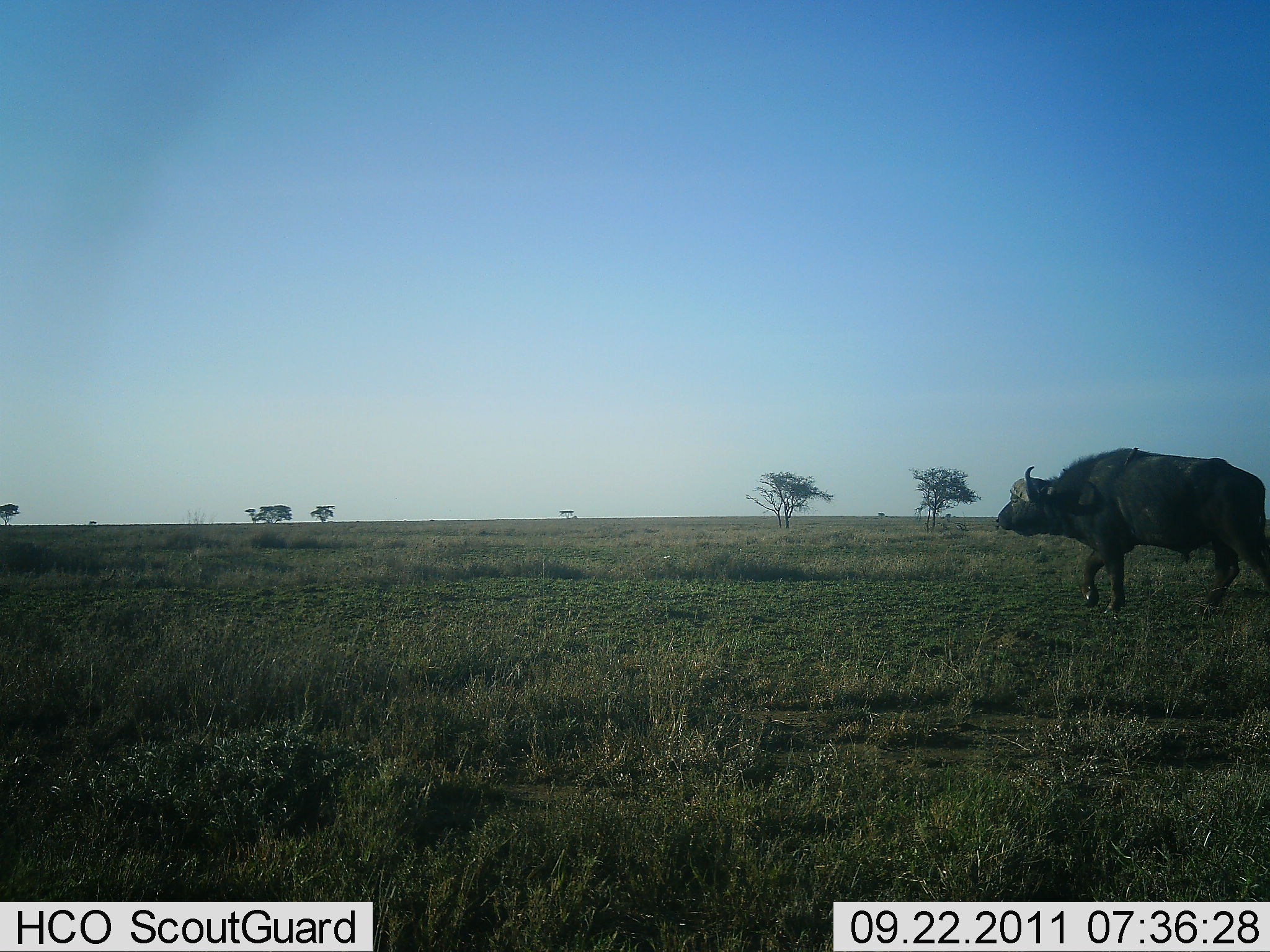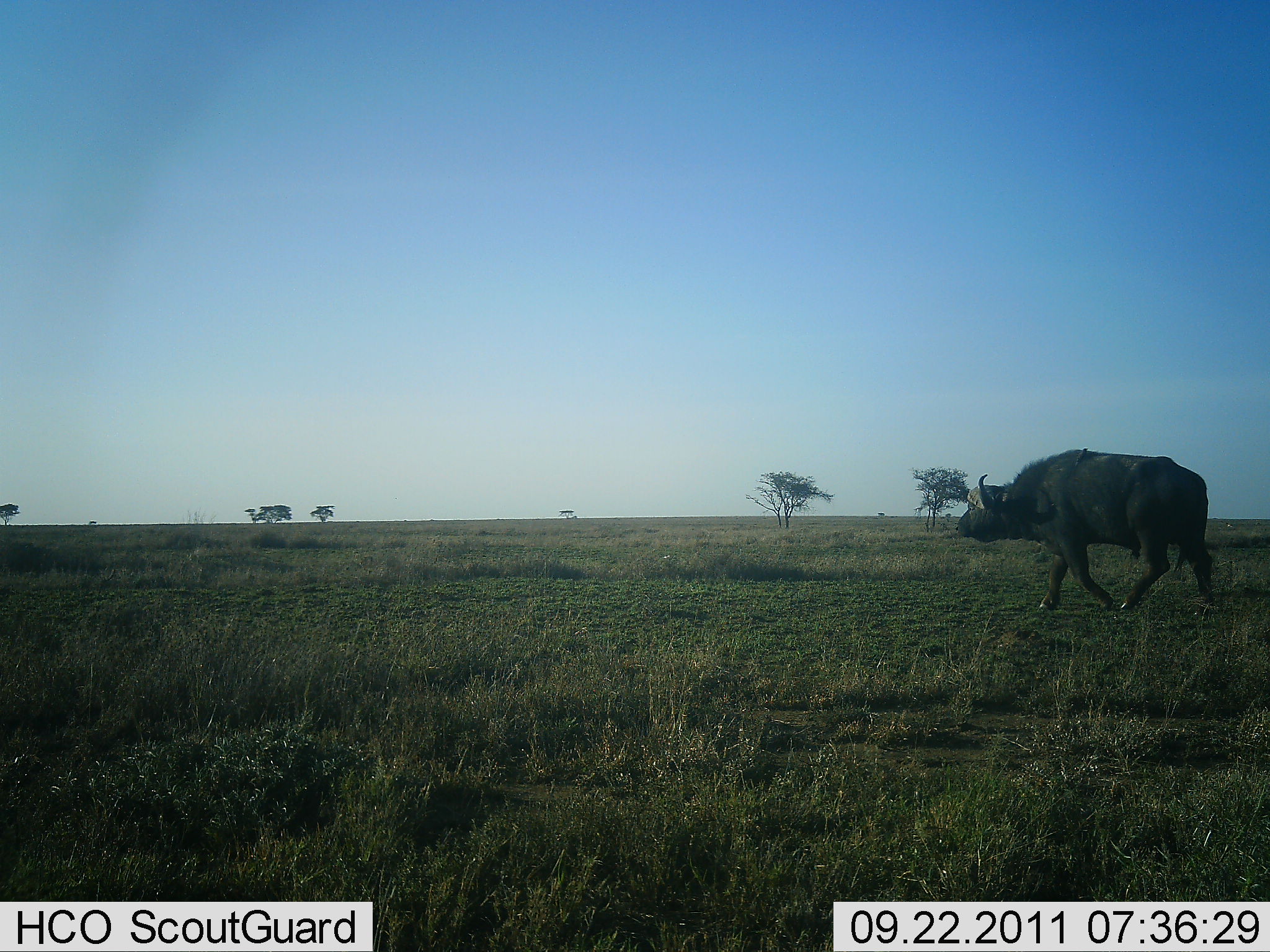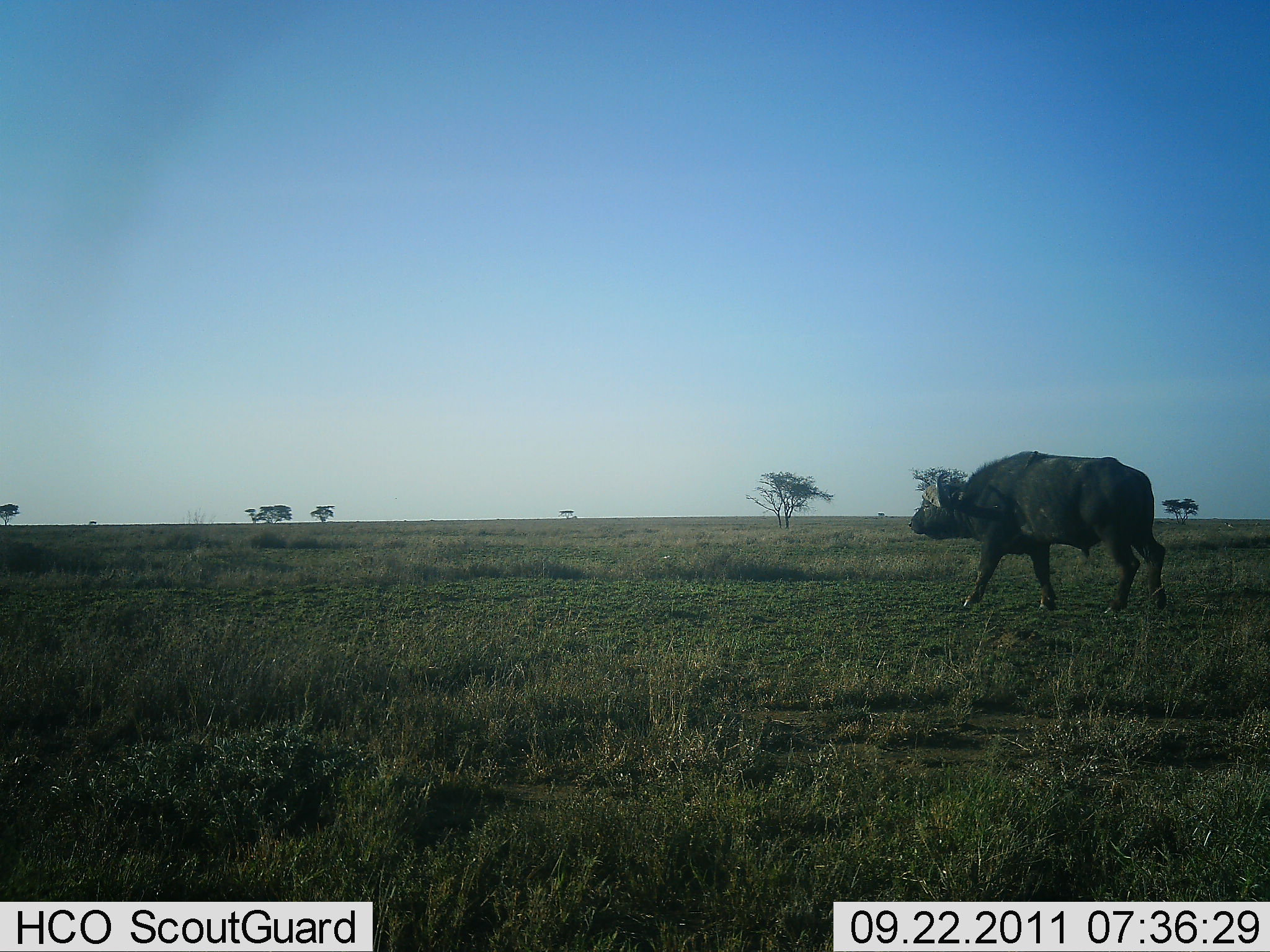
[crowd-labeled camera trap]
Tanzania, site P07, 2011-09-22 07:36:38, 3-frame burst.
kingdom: Animalia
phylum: Chordata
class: Mammalia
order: Artiodactyla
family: Bovidae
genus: Syncerus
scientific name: Syncerus caffer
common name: cape buffalo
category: buffalo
Buffalo (cape buffalo) (Syncerus caffer), count 1. Behavior (volunteer vote fractions): standing 8%, resting 0%, moving 100%, interacting 0%. Young present (vote fraction): 0%. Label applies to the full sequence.